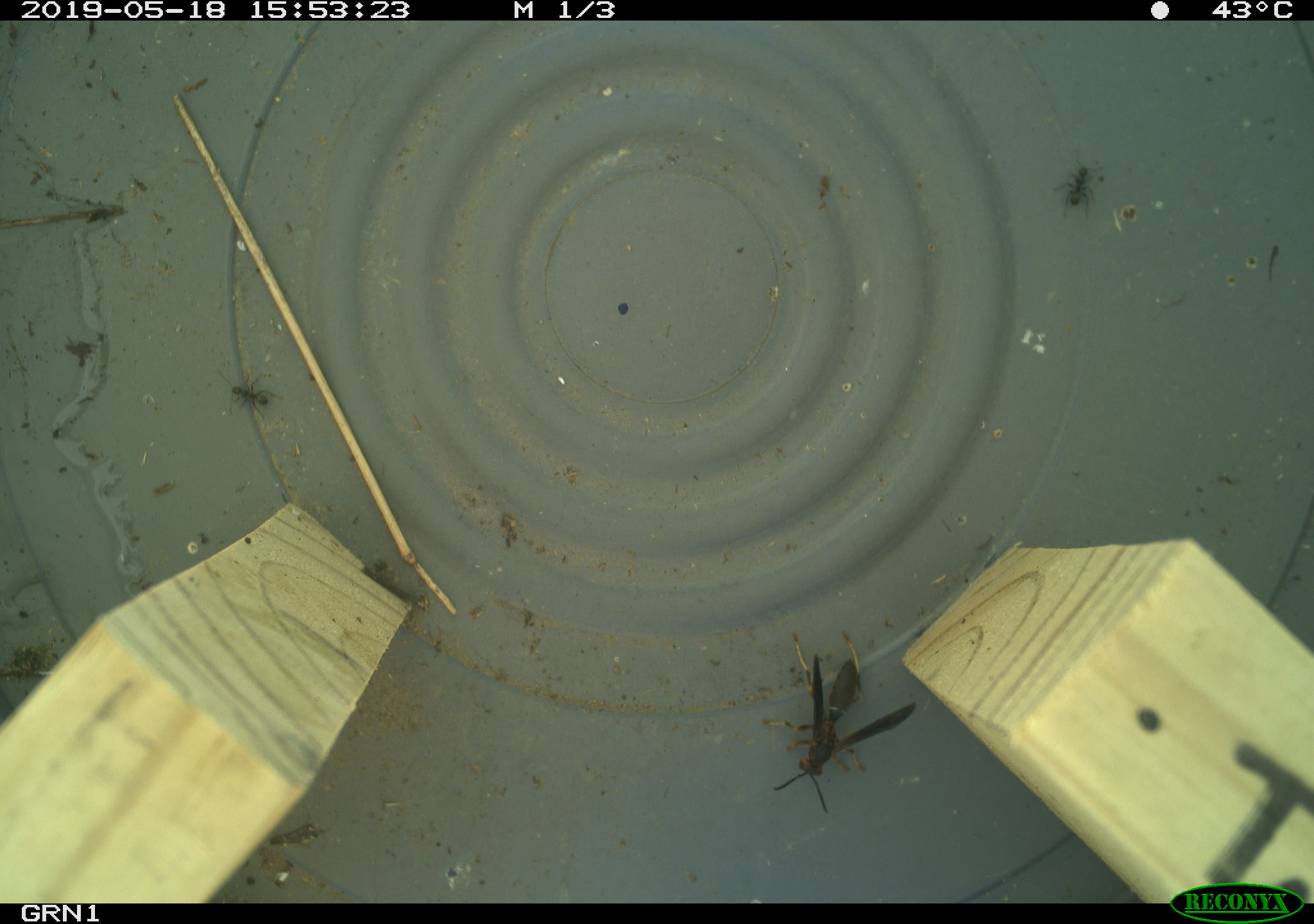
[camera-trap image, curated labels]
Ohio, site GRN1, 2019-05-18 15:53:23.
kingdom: Animalia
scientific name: Animalia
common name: animal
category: invertebrate